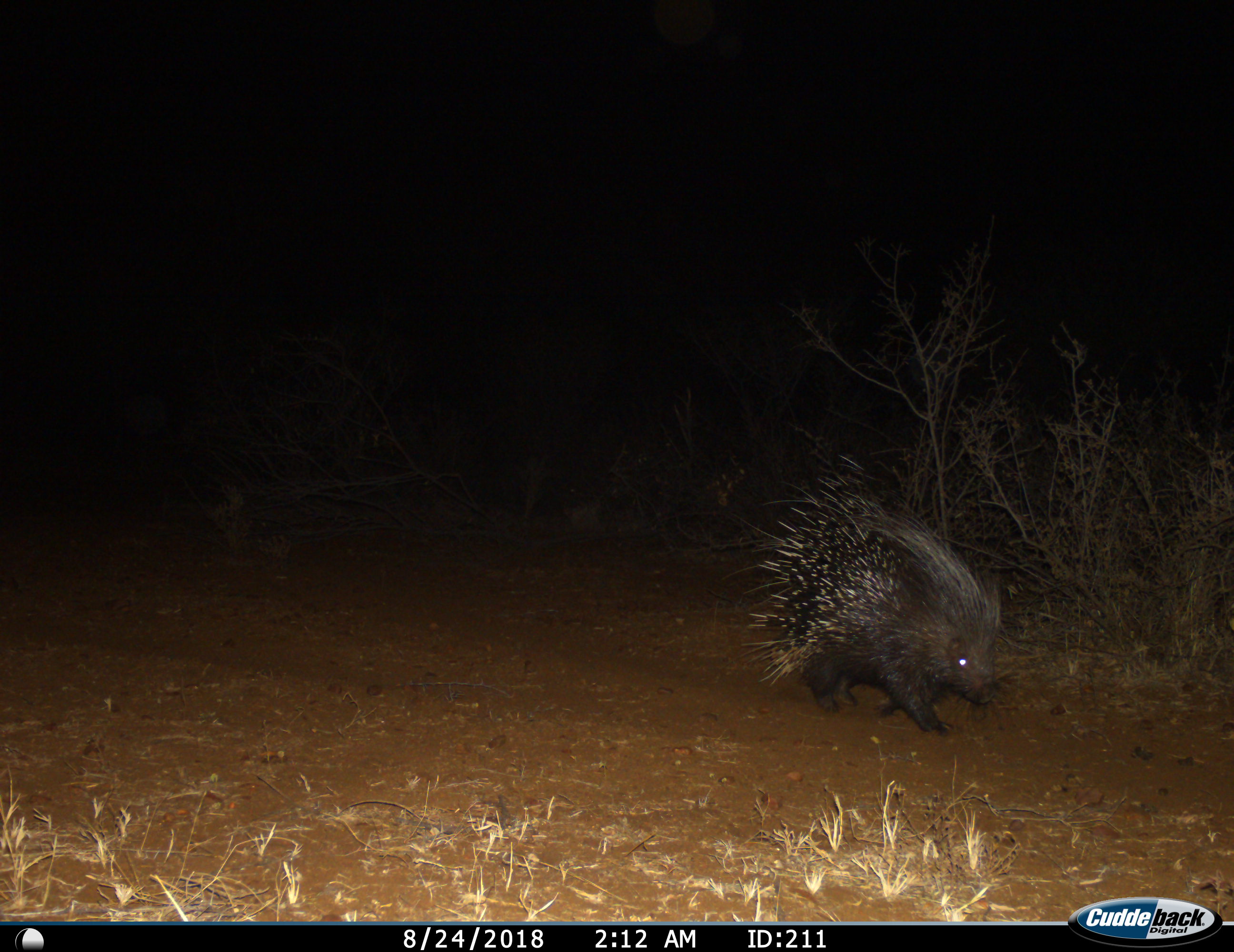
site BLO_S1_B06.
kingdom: Animalia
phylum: Chordata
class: Mammalia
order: Rodentia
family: Hystricidae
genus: Hystrix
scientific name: Hystrix cristata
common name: crested porcupine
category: porcupine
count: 1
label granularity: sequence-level